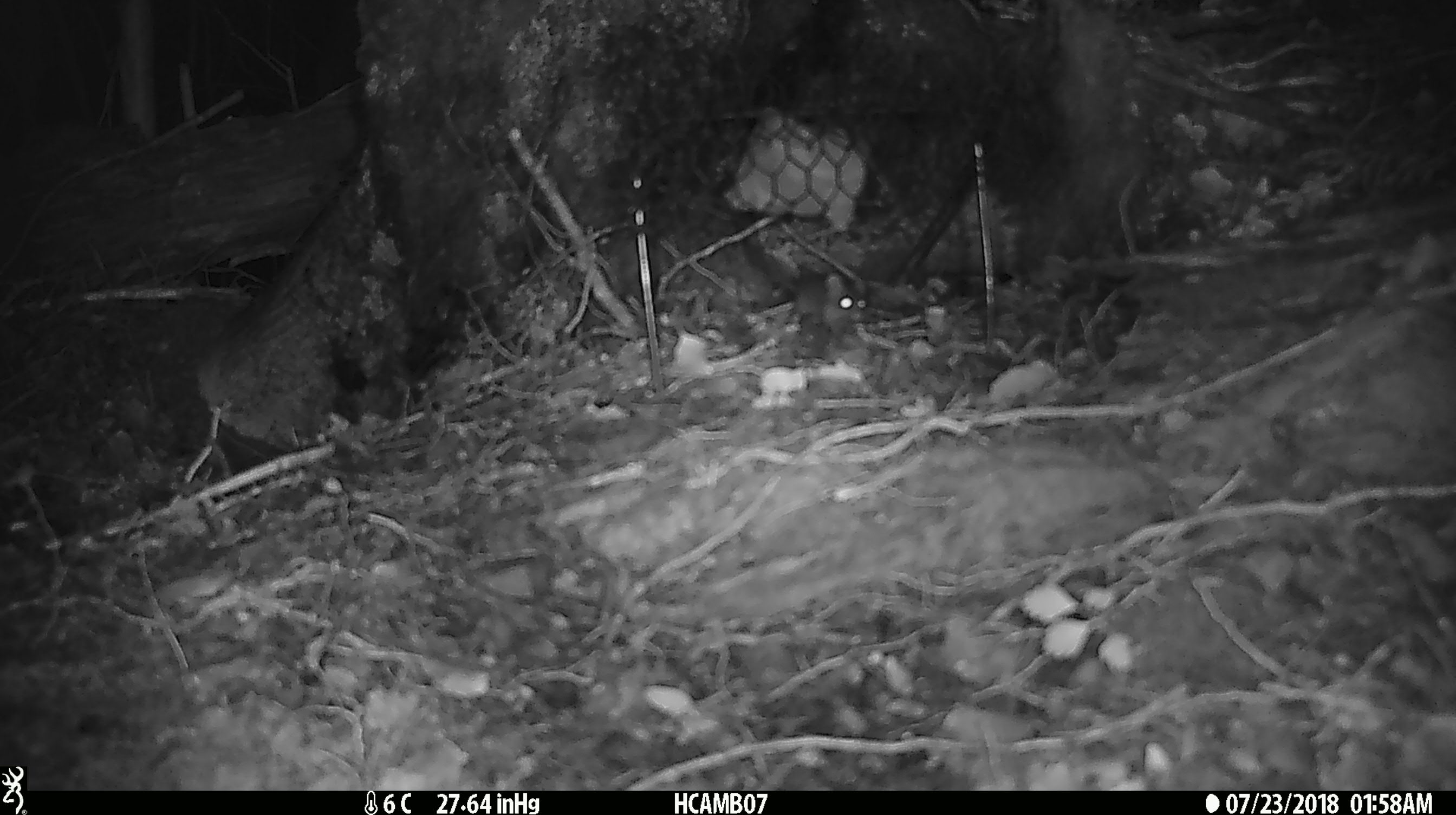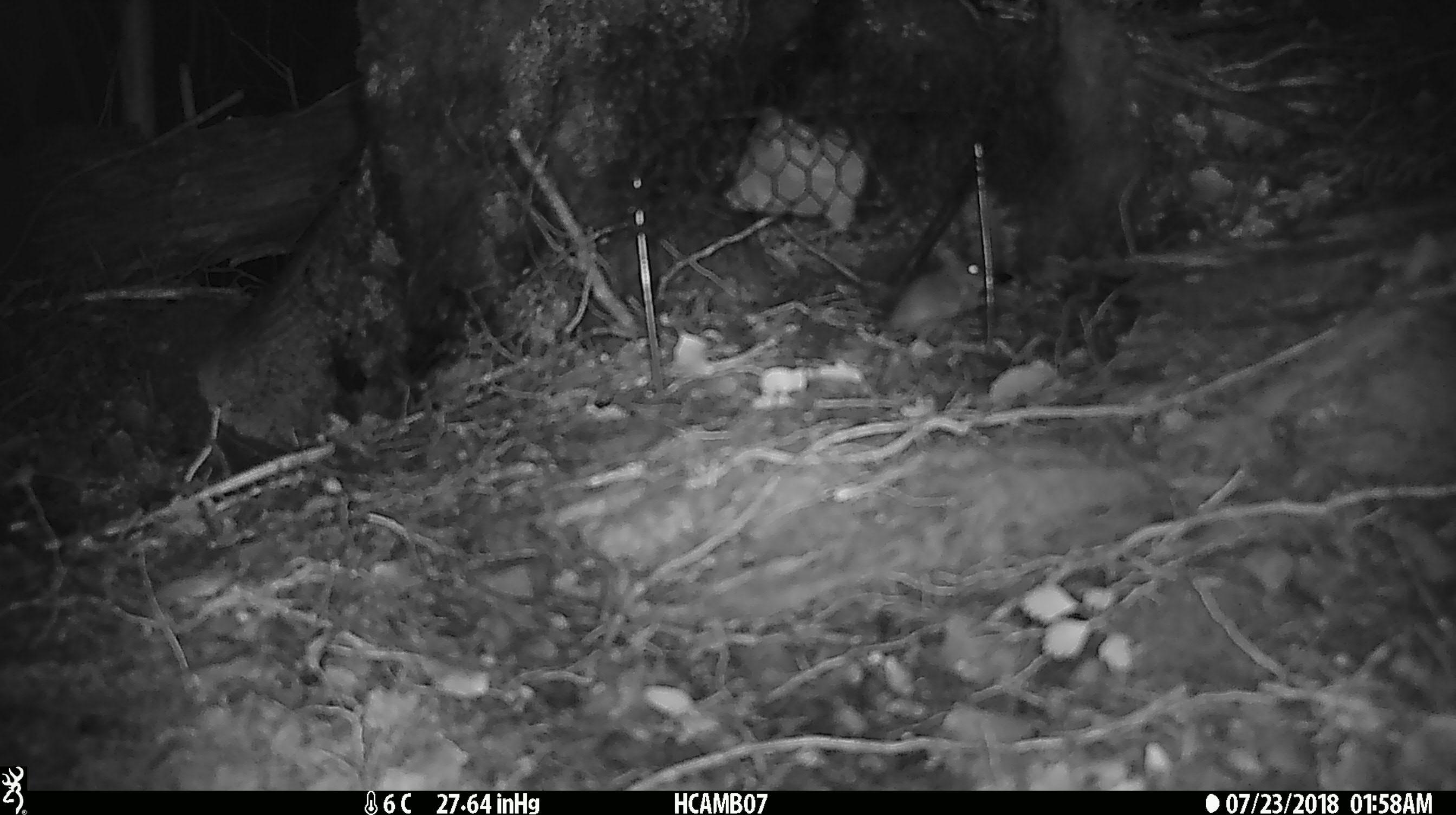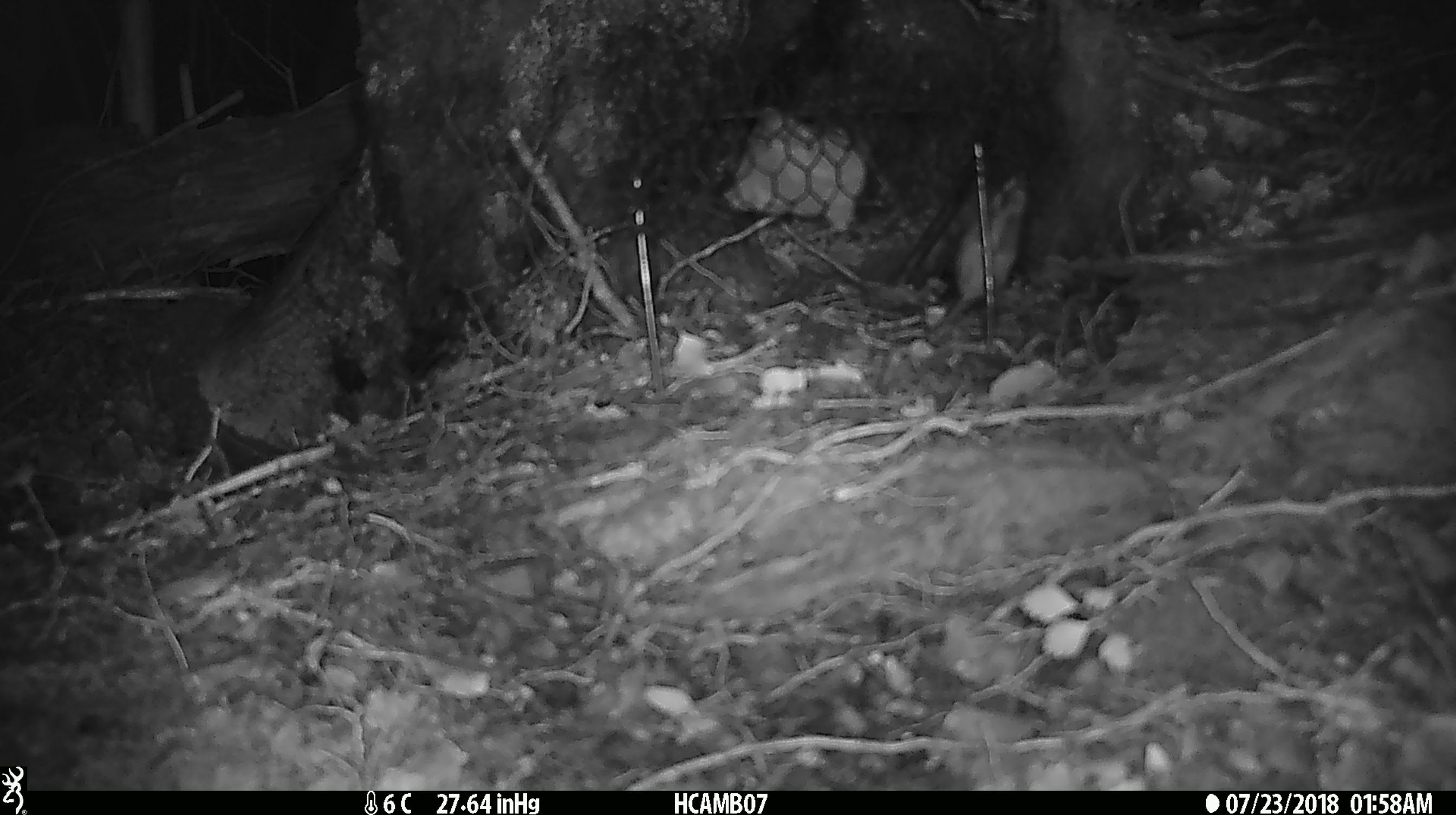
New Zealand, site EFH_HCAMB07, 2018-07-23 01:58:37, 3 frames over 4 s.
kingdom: Animalia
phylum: Chordata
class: Mammalia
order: Rodentia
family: Muridae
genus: Mus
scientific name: Mus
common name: mouse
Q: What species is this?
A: Mouse (Mus).